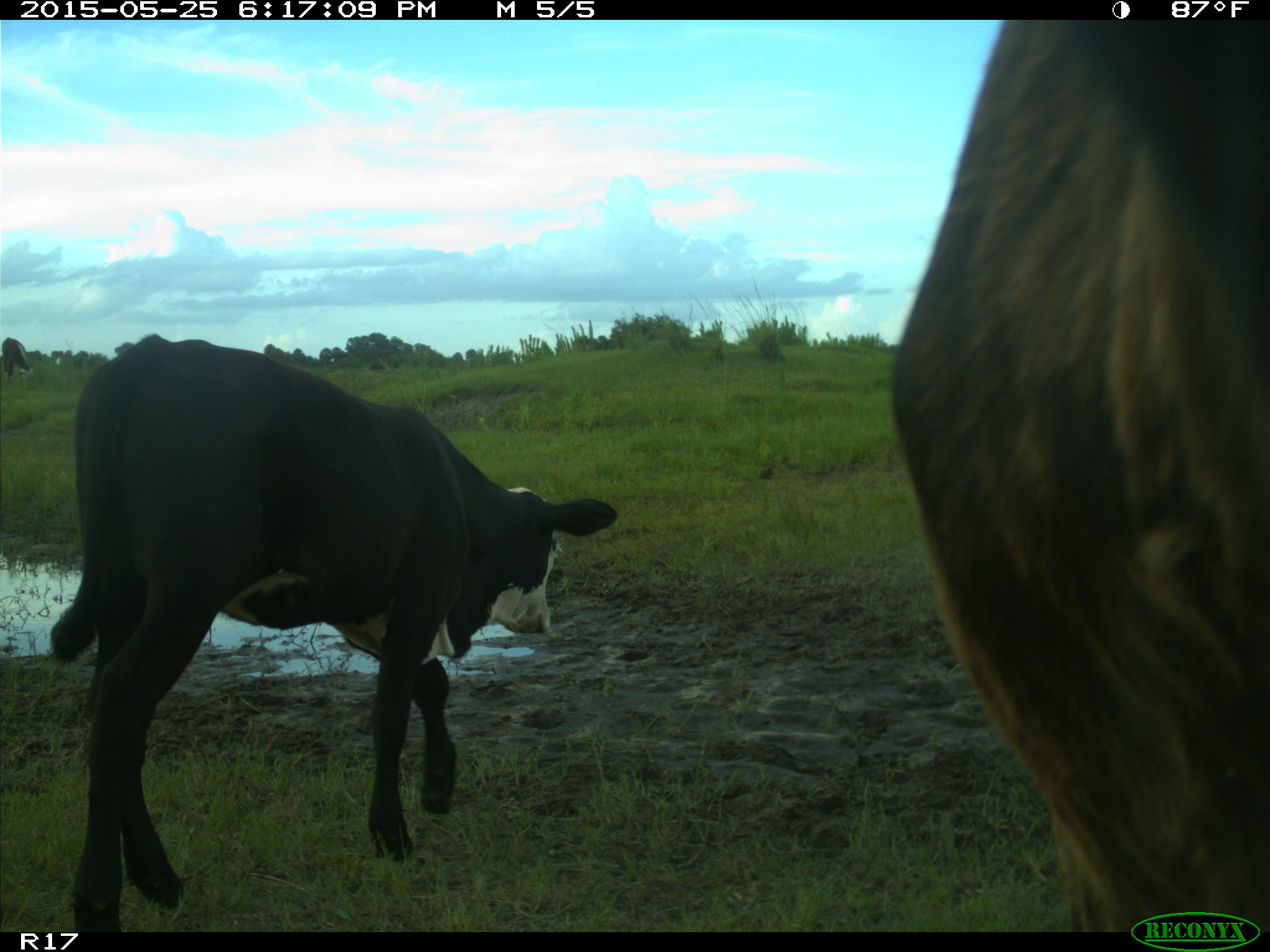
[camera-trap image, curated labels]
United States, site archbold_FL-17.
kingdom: Animalia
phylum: Chordata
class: Mammalia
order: Artiodactyla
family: Bovidae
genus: Bos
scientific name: Bos taurus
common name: domestic cow